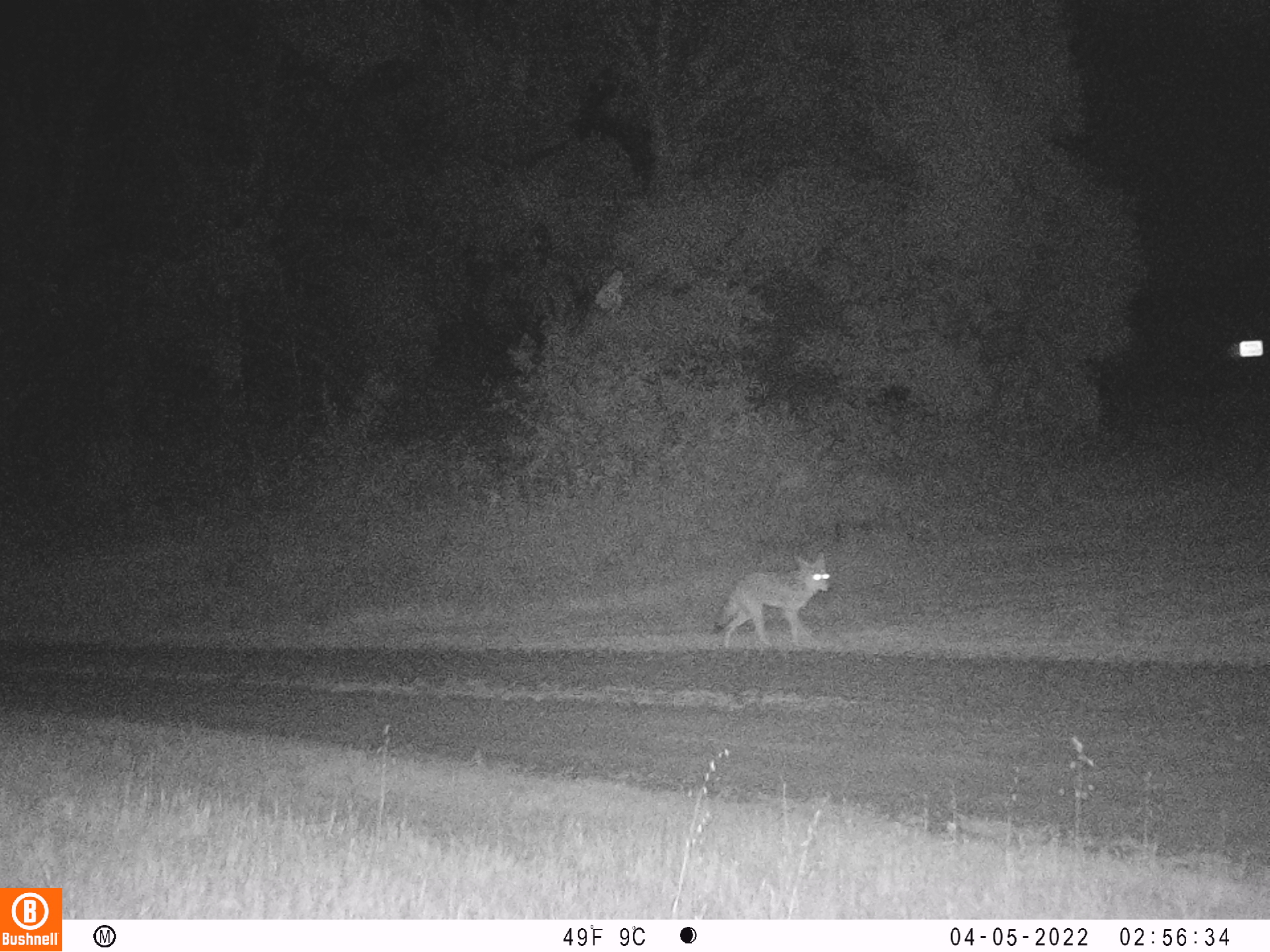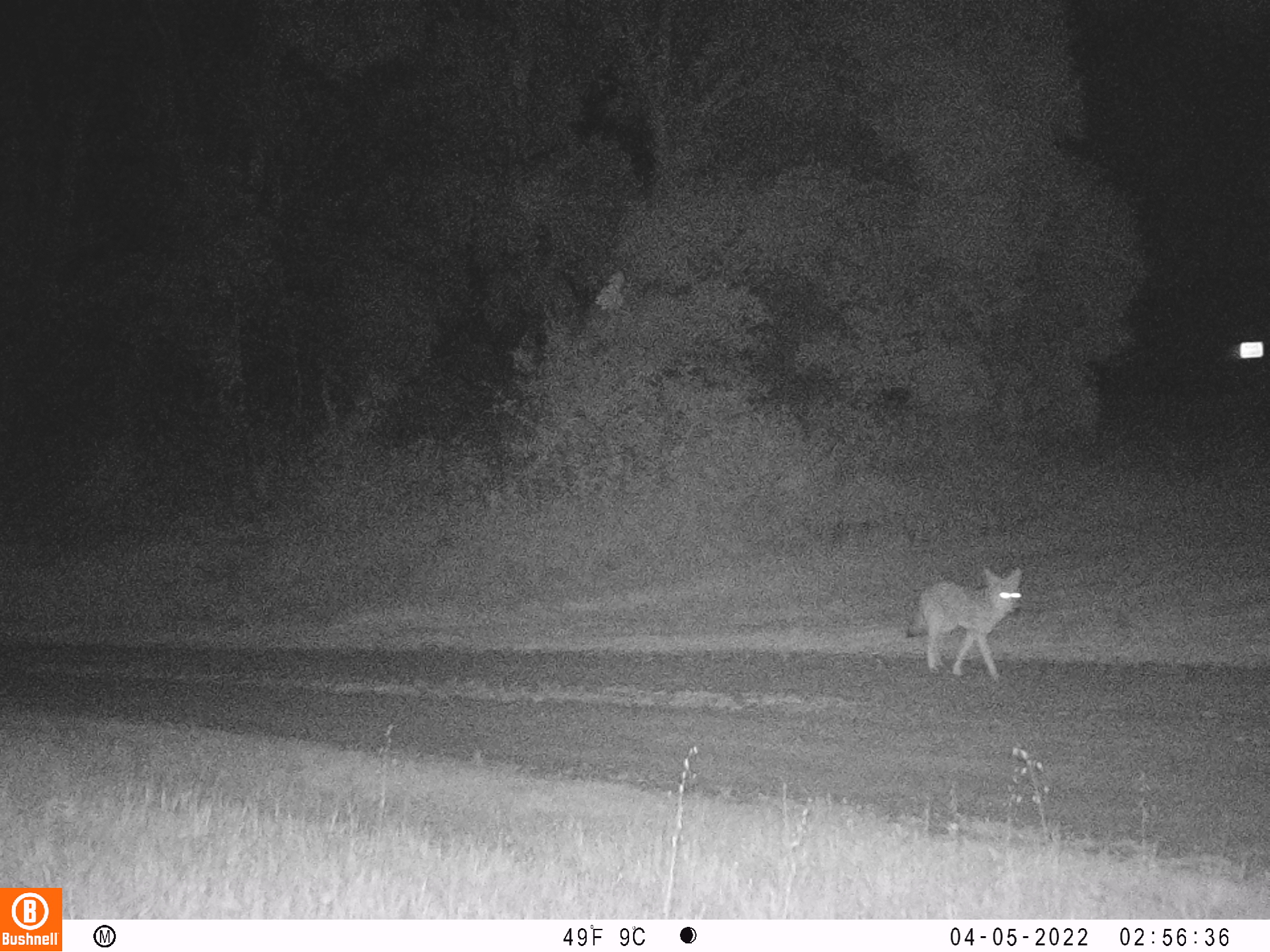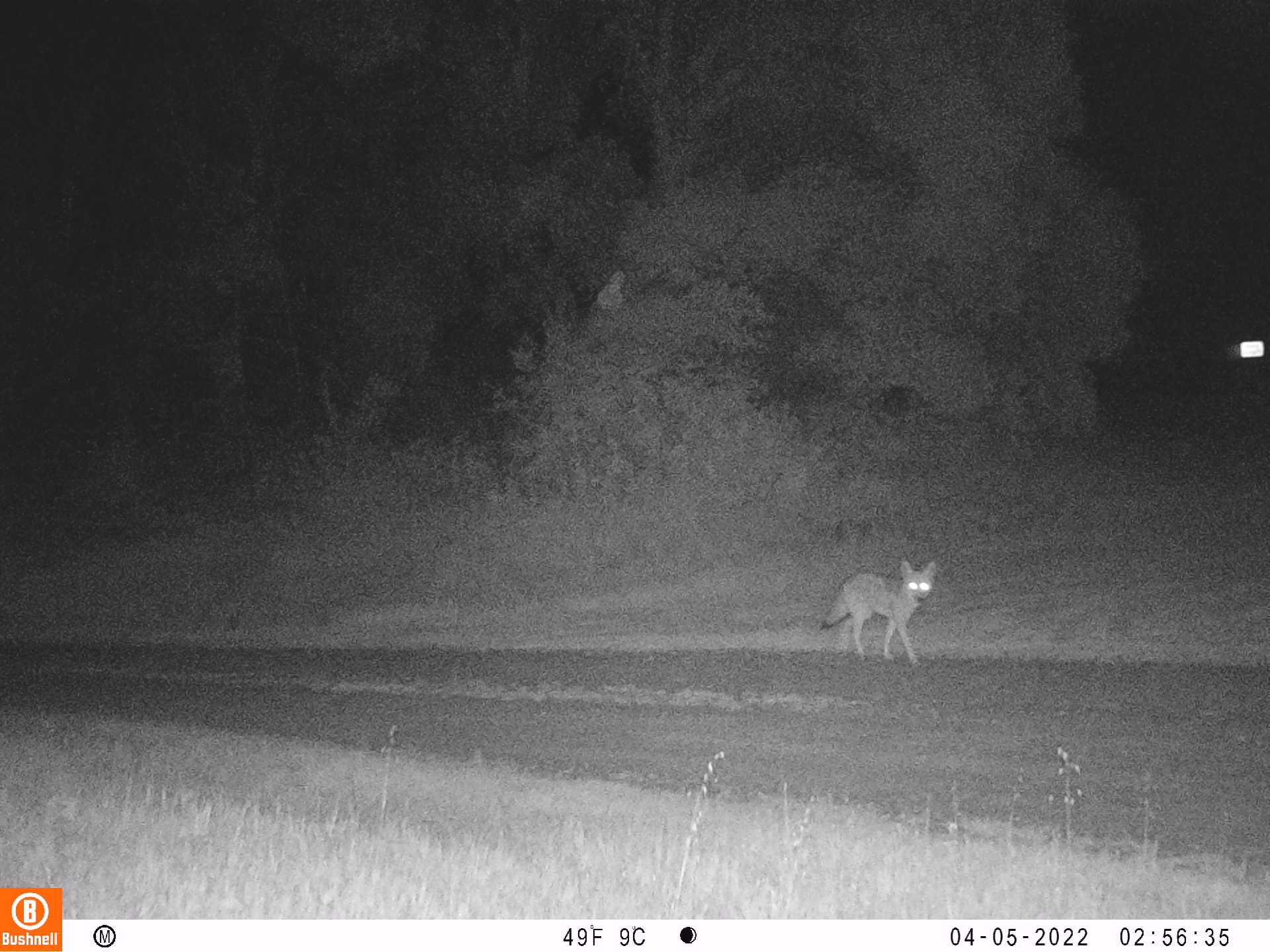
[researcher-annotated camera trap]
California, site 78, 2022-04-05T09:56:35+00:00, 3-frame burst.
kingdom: Animalia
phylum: Chordata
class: Mammalia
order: Carnivora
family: Canidae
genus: Canis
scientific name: Canis latrans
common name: coyote